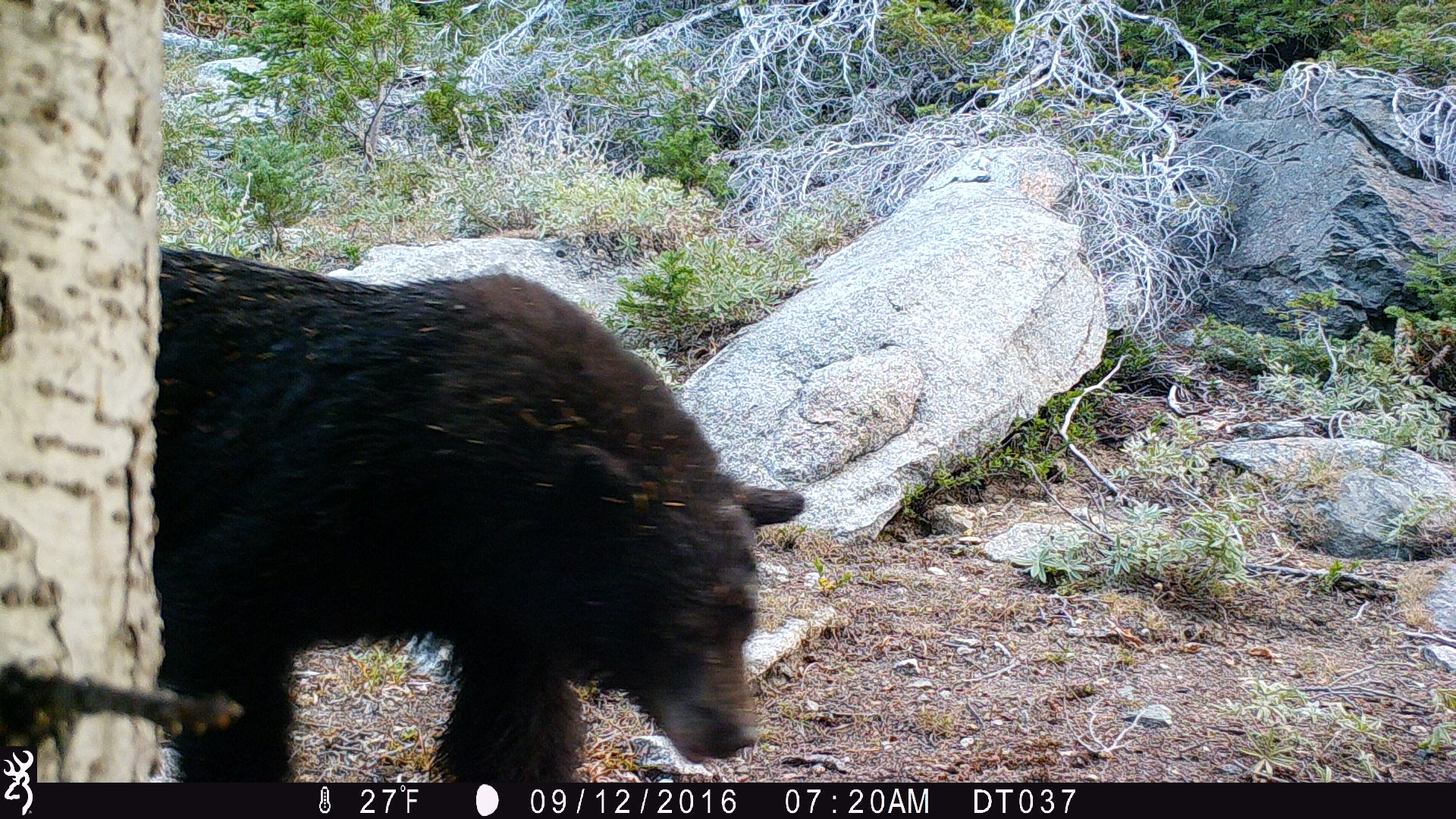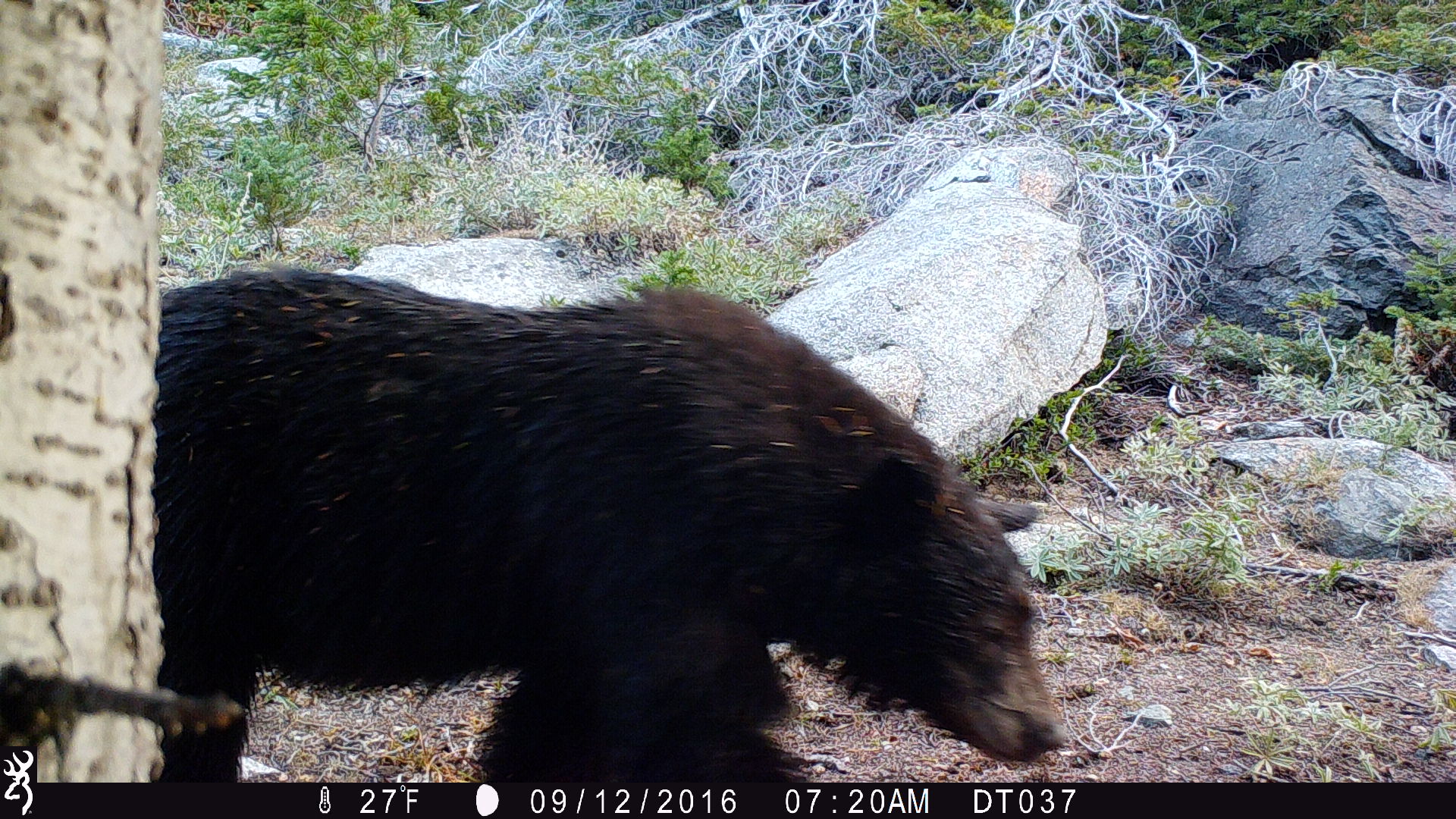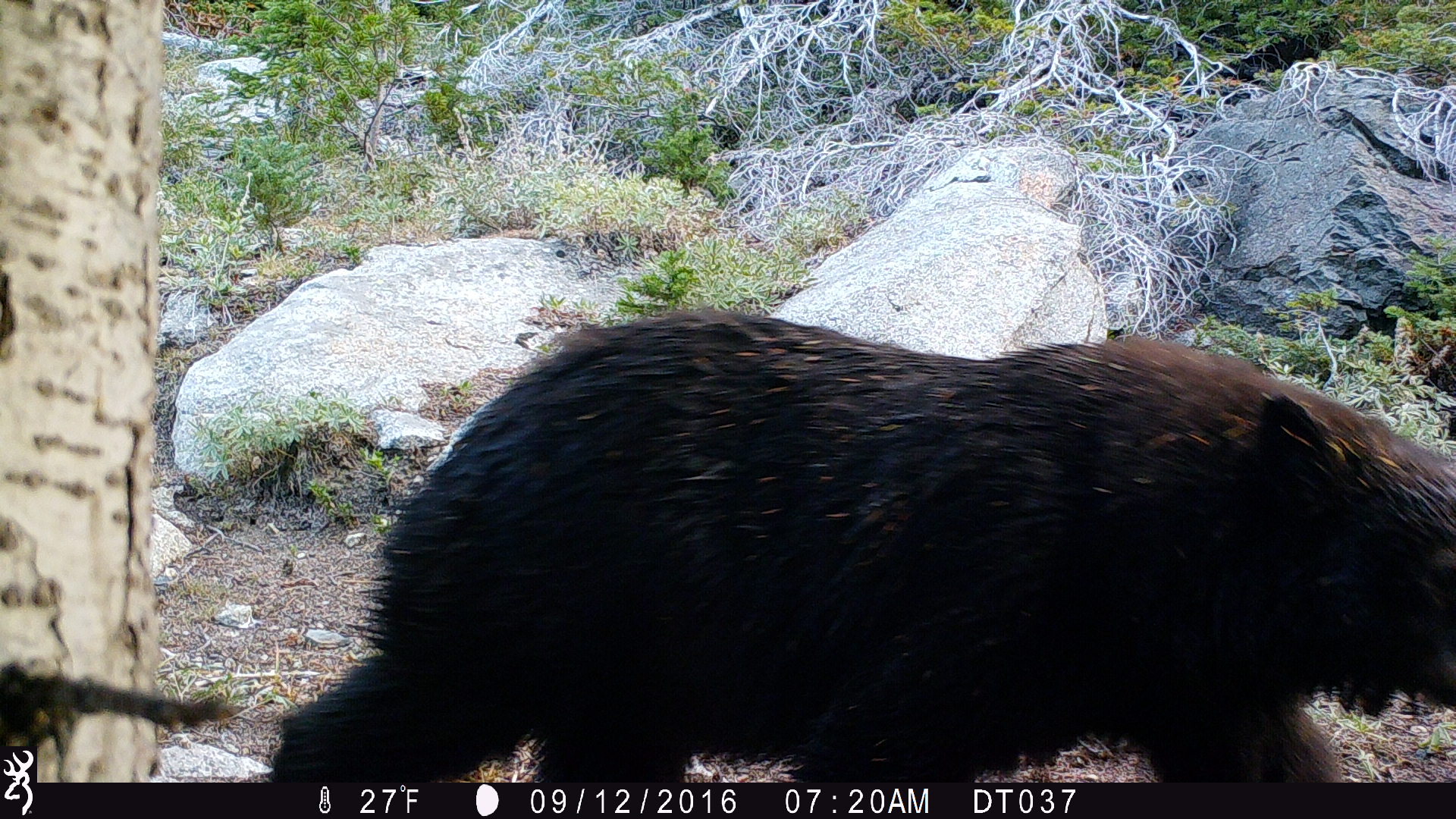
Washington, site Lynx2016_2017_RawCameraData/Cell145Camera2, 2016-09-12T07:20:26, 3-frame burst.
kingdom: Animalia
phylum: Chordata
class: Mammalia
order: Carnivora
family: Ursidae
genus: Ursus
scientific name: Ursus americanus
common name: american black bear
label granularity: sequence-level